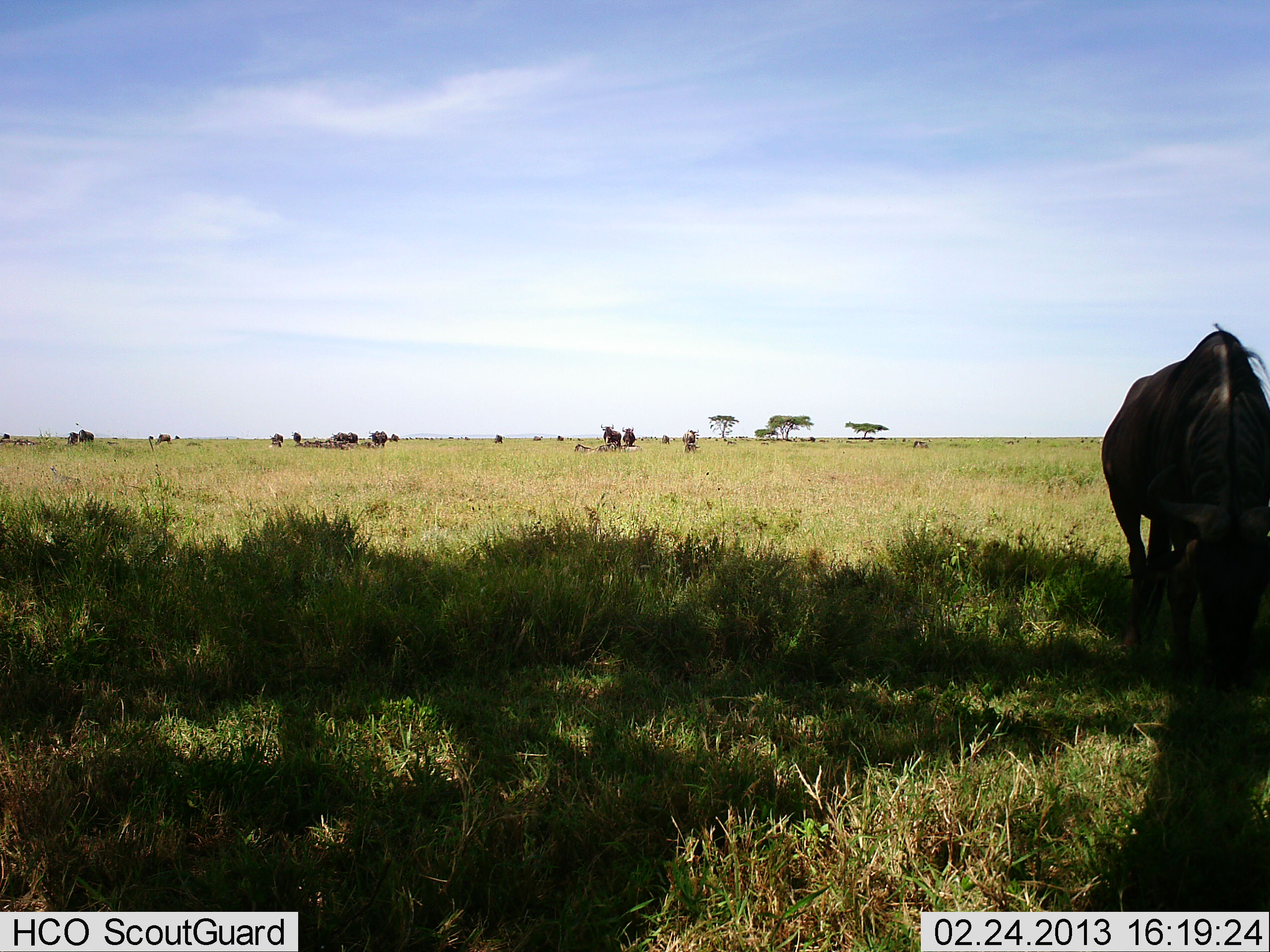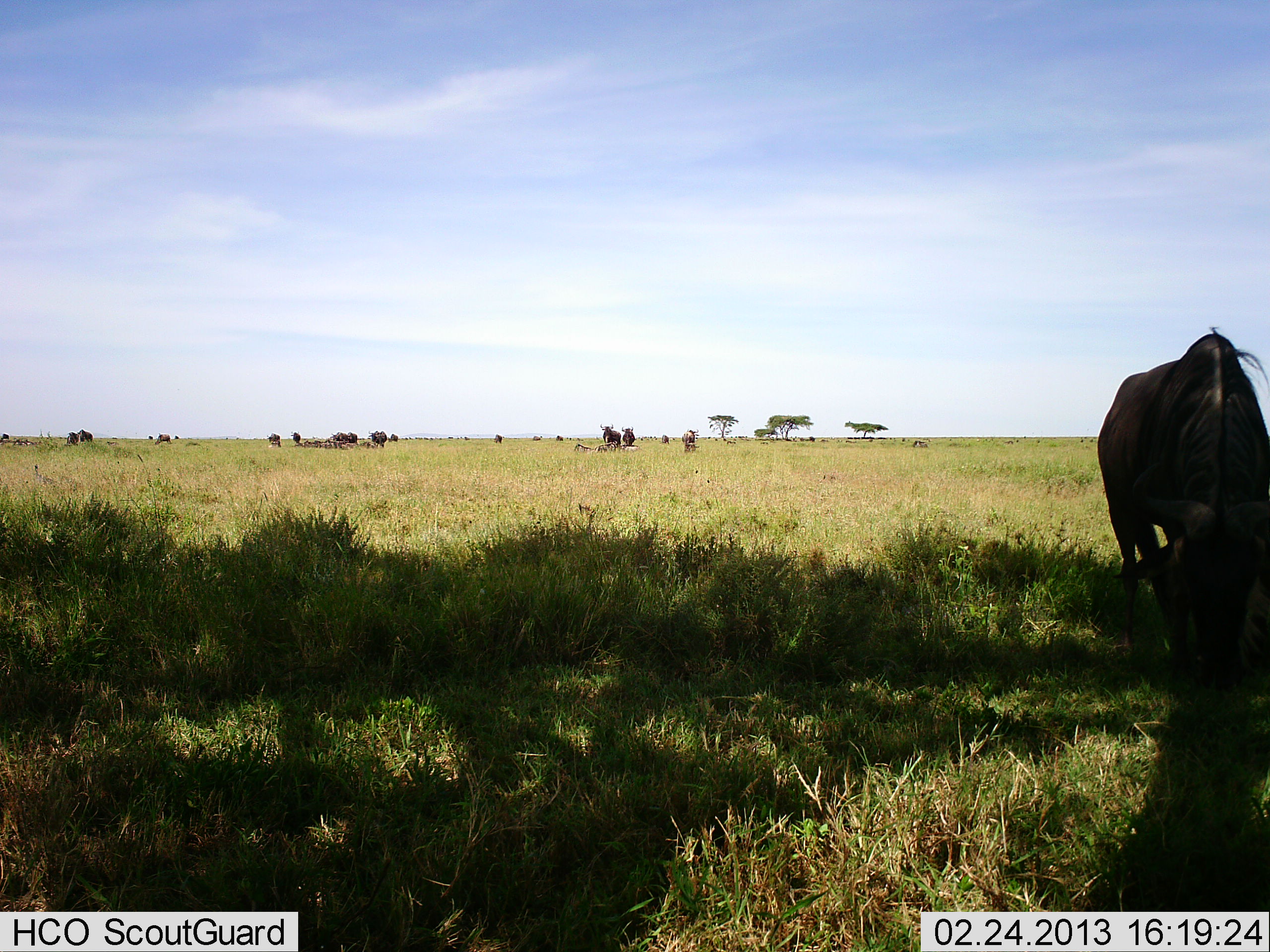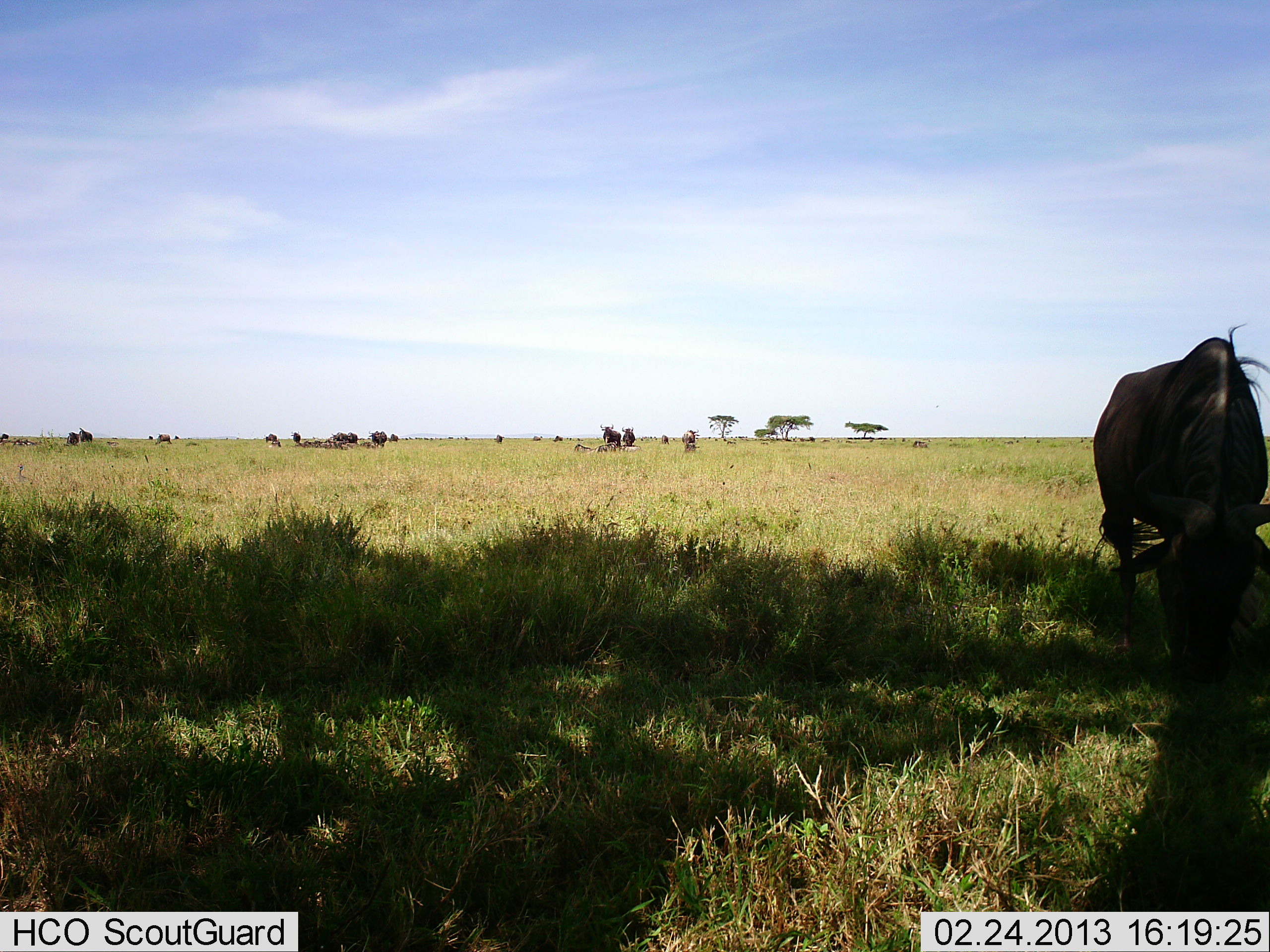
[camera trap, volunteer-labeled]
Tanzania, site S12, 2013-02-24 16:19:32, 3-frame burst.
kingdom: Animalia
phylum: Chordata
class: Mammalia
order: Artiodactyla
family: Bovidae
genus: Connochaetes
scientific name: Connochaetes taurinus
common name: blue wildebeest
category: wildebeest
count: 11-50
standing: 57%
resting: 29%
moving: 21%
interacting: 7%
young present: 7%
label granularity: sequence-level